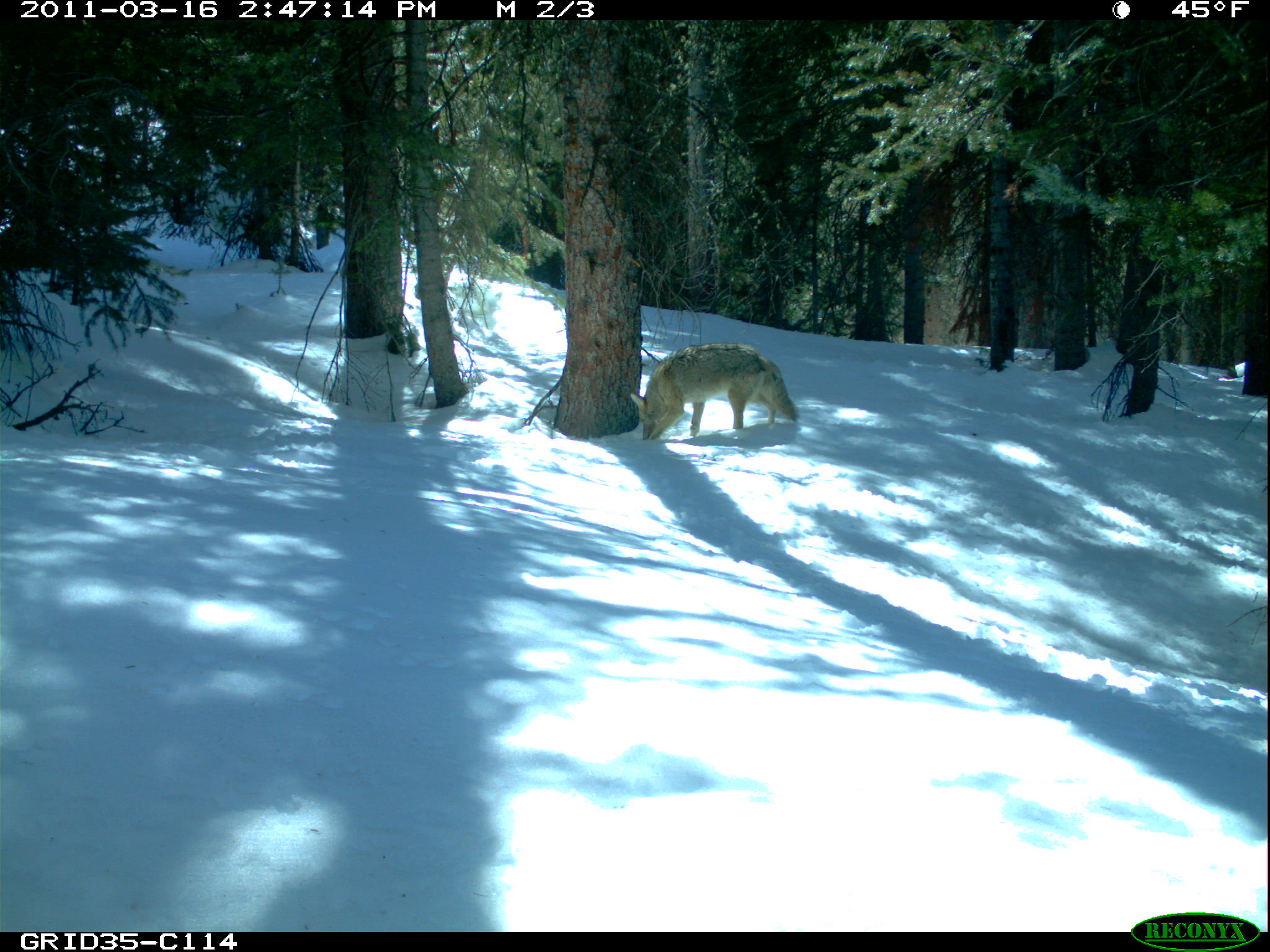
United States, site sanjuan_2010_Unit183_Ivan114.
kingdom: Animalia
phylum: Chordata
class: Mammalia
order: Carnivora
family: Canidae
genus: Canis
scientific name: Canis latrans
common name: coyote